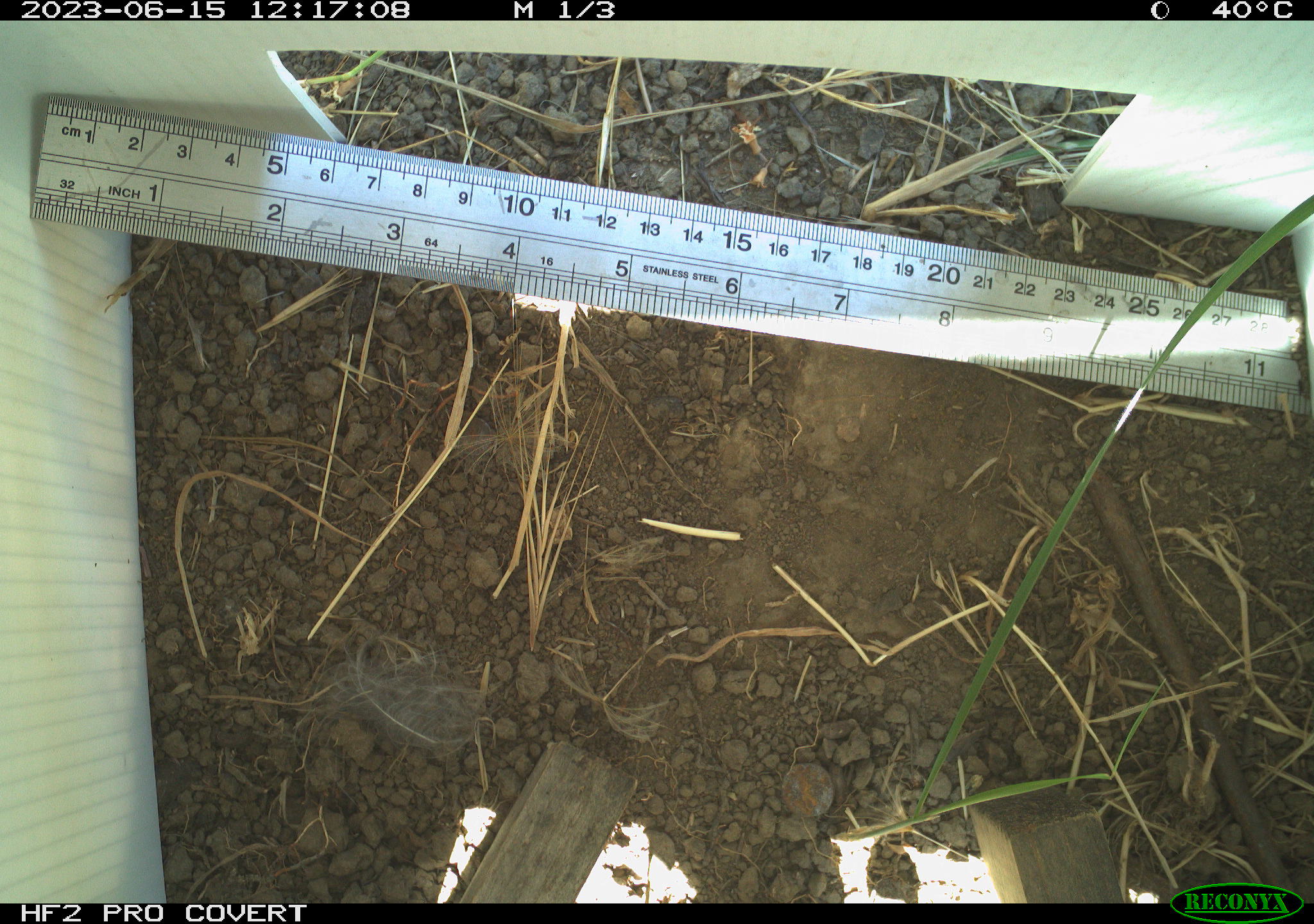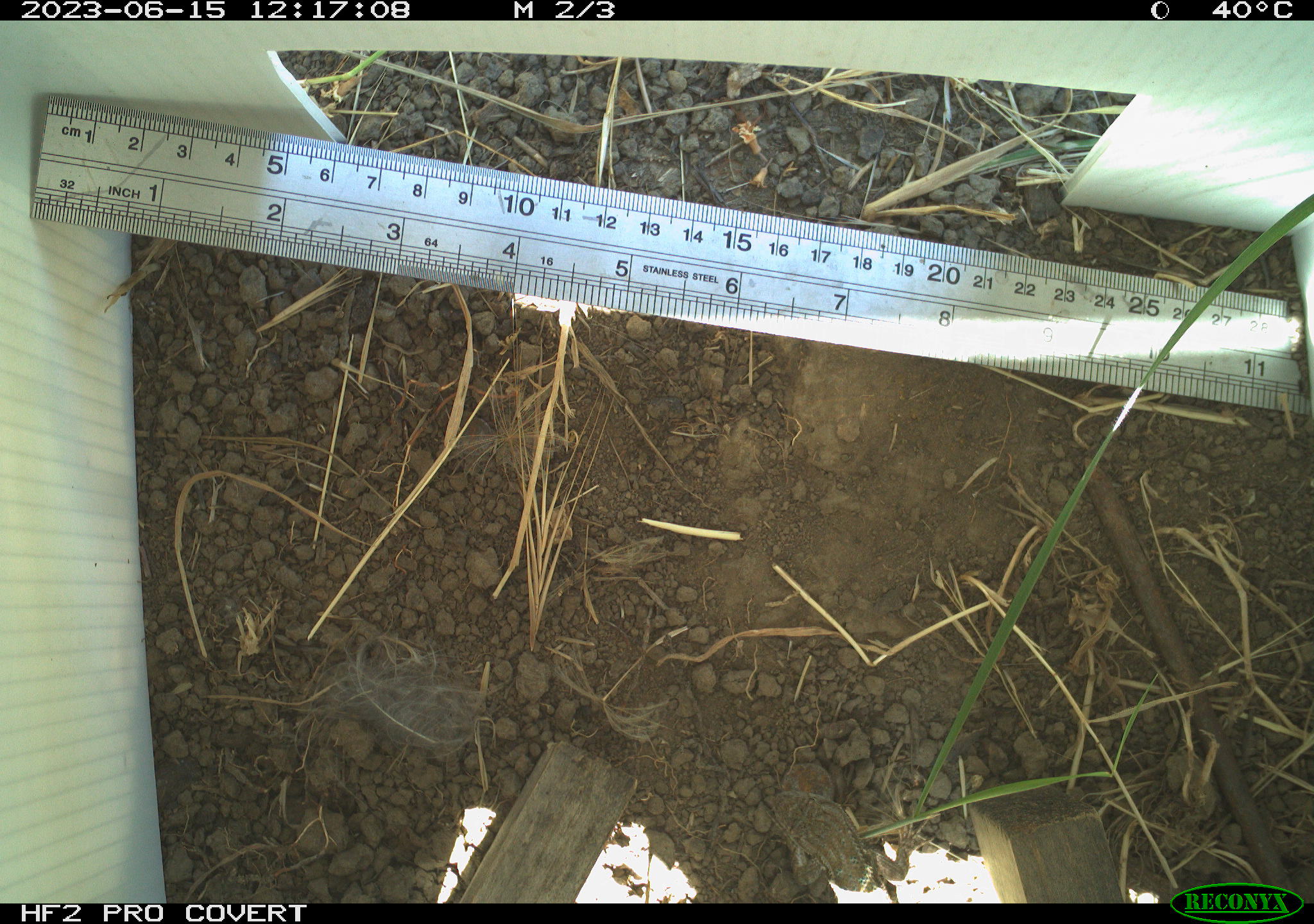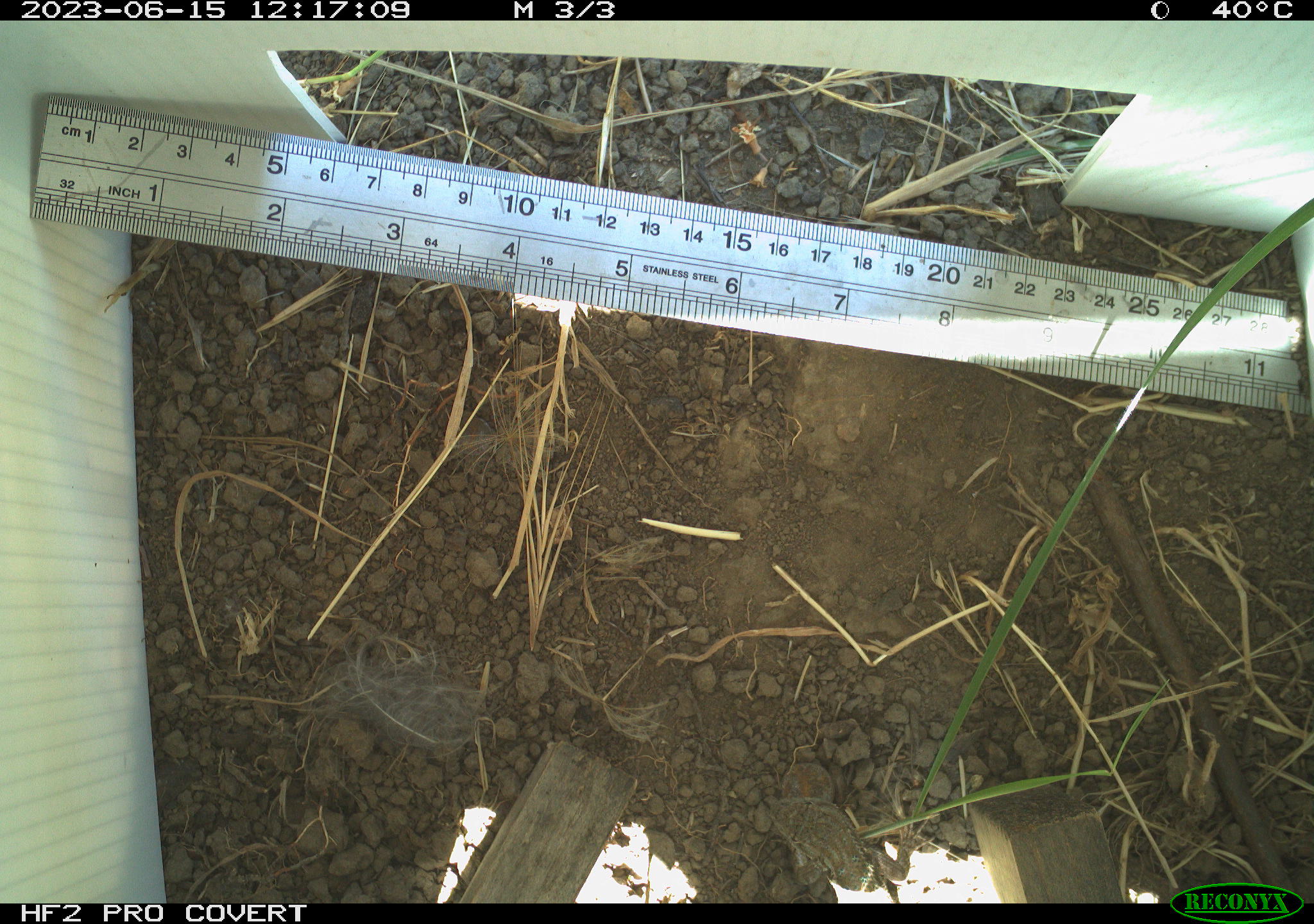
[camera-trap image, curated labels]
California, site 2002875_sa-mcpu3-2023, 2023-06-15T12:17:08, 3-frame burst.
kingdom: Animalia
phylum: Chordata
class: Reptilia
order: Squamata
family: Phrynosomatidae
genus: Sceloporus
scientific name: Sceloporus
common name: spiny lizards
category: sceloporus species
Sceloporus species (spiny lizards) (Sceloporus).